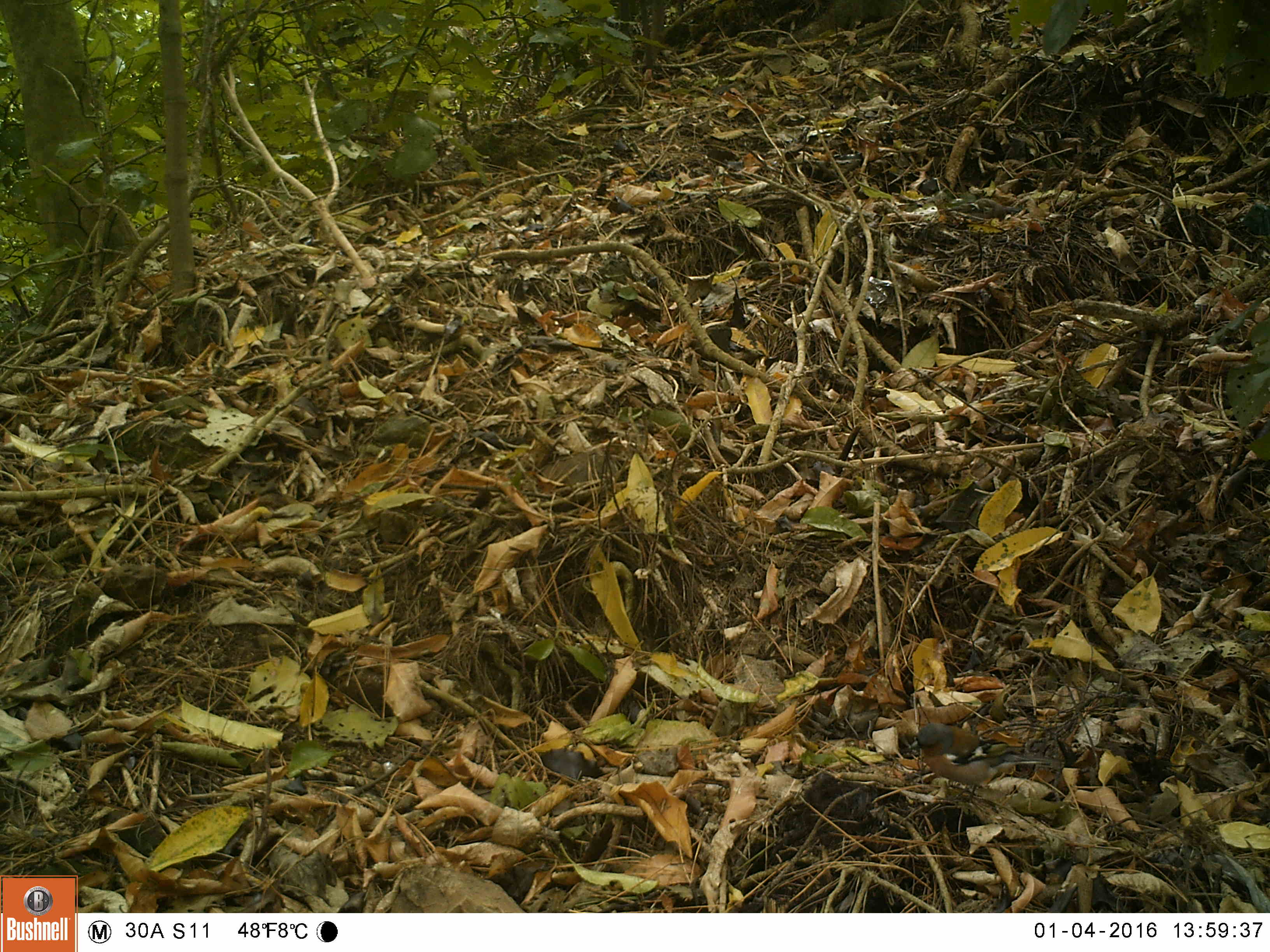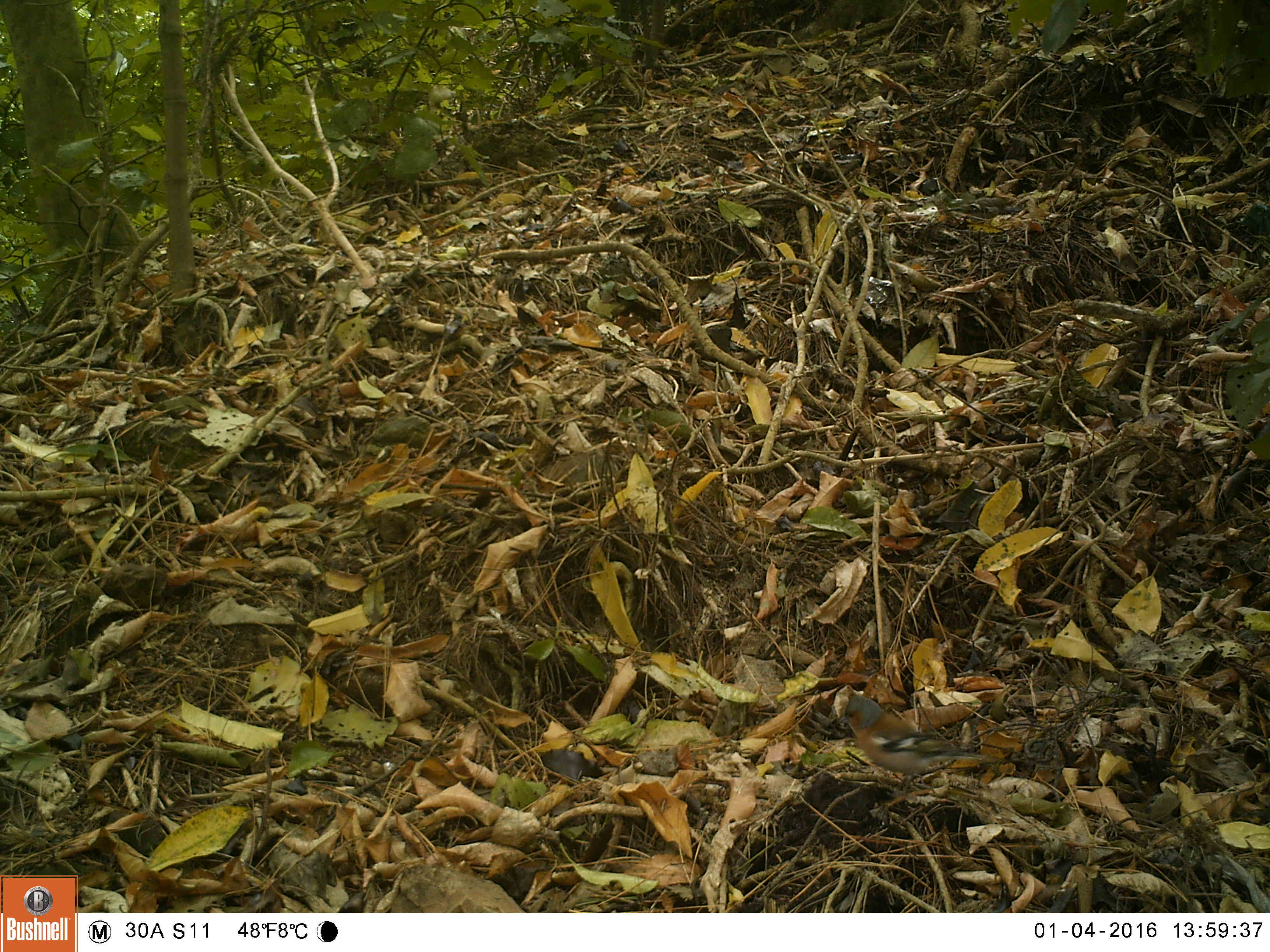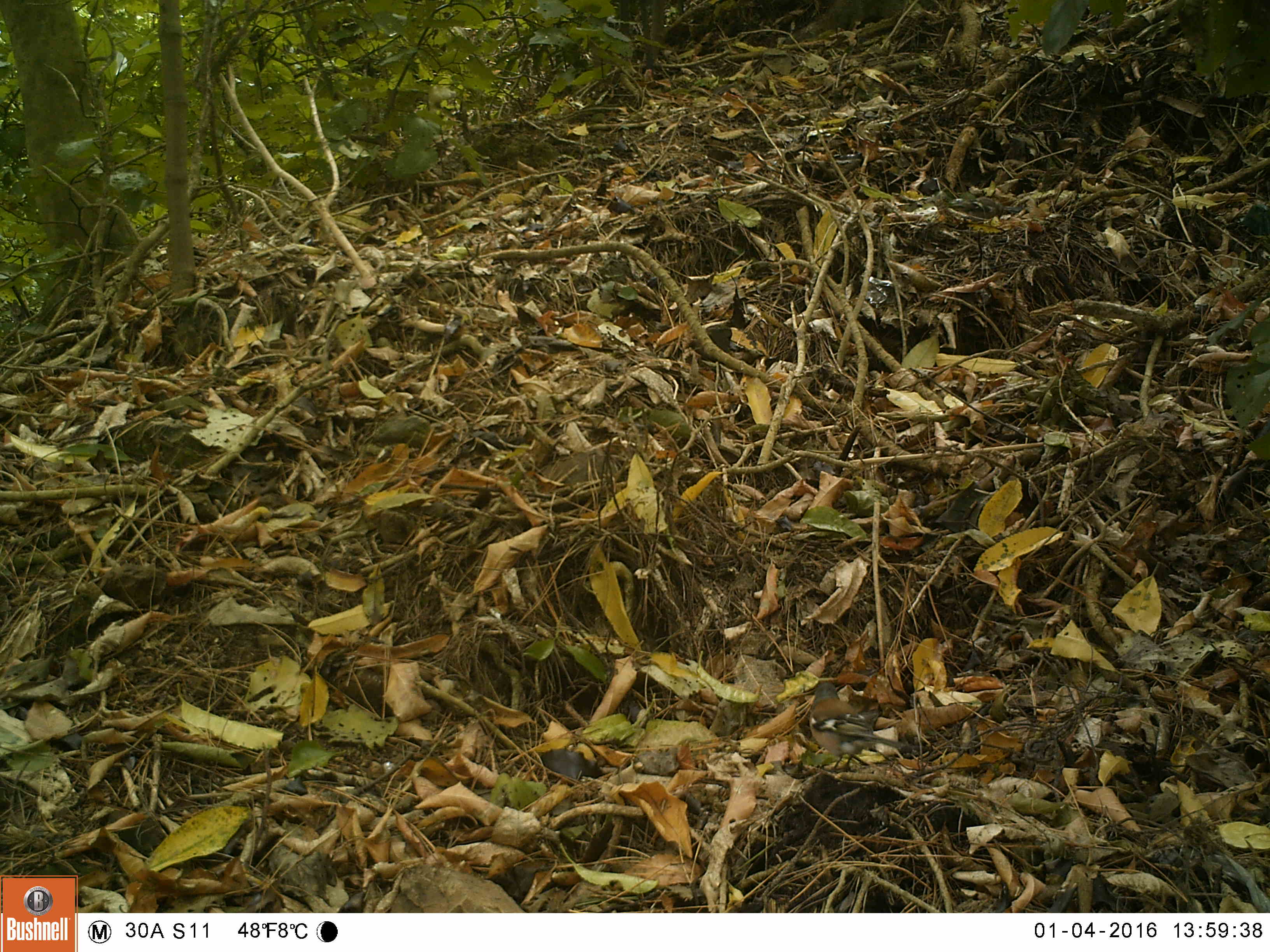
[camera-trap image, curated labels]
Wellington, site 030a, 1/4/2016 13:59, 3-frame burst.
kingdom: Animalia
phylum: Chordata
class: Aves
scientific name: Aves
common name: bird